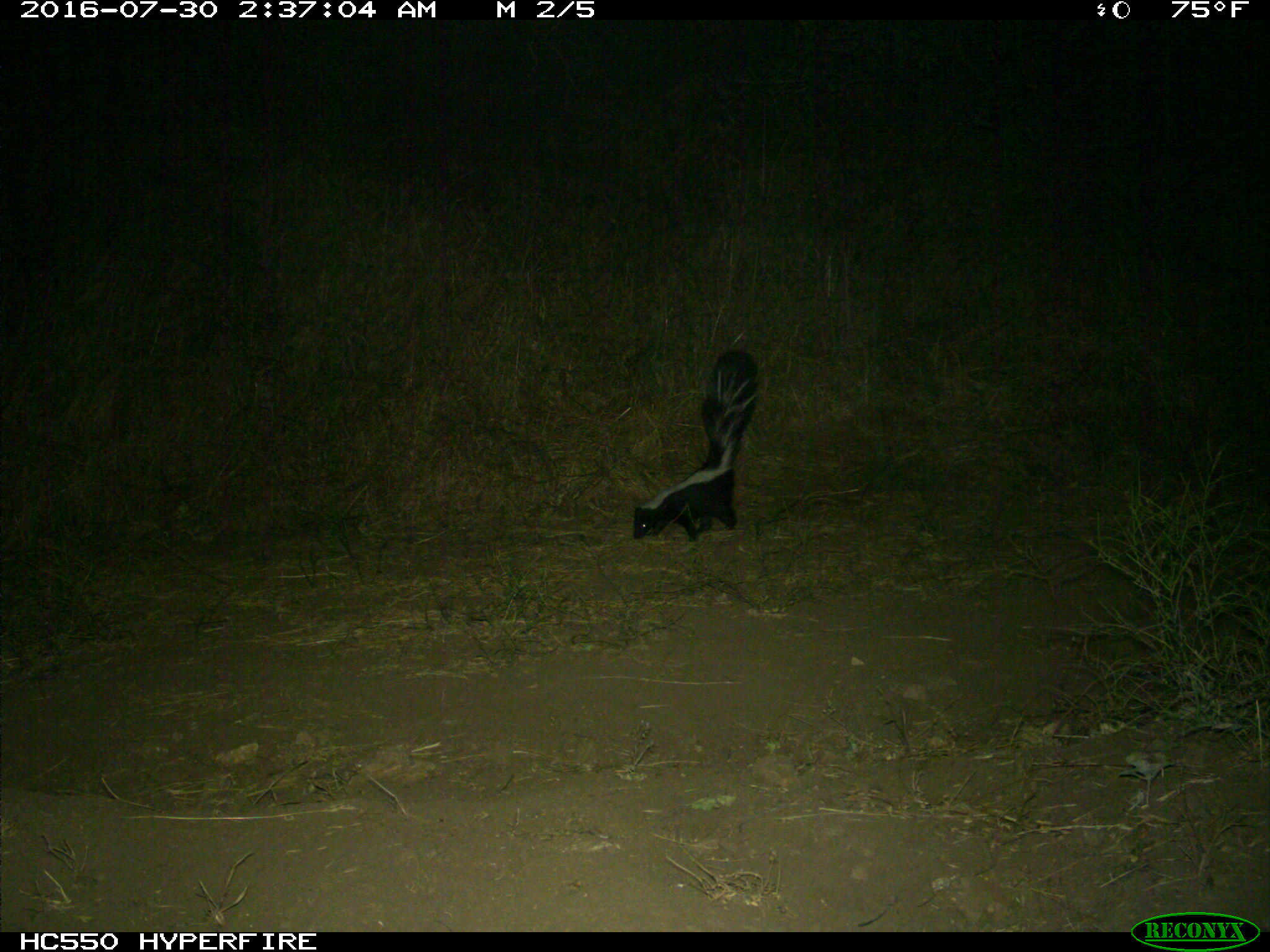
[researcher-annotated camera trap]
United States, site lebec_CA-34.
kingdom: Animalia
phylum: Chordata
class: Mammalia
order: Carnivora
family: Mephitidae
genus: Mephitis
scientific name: Mephitis mephitis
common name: striped skunk